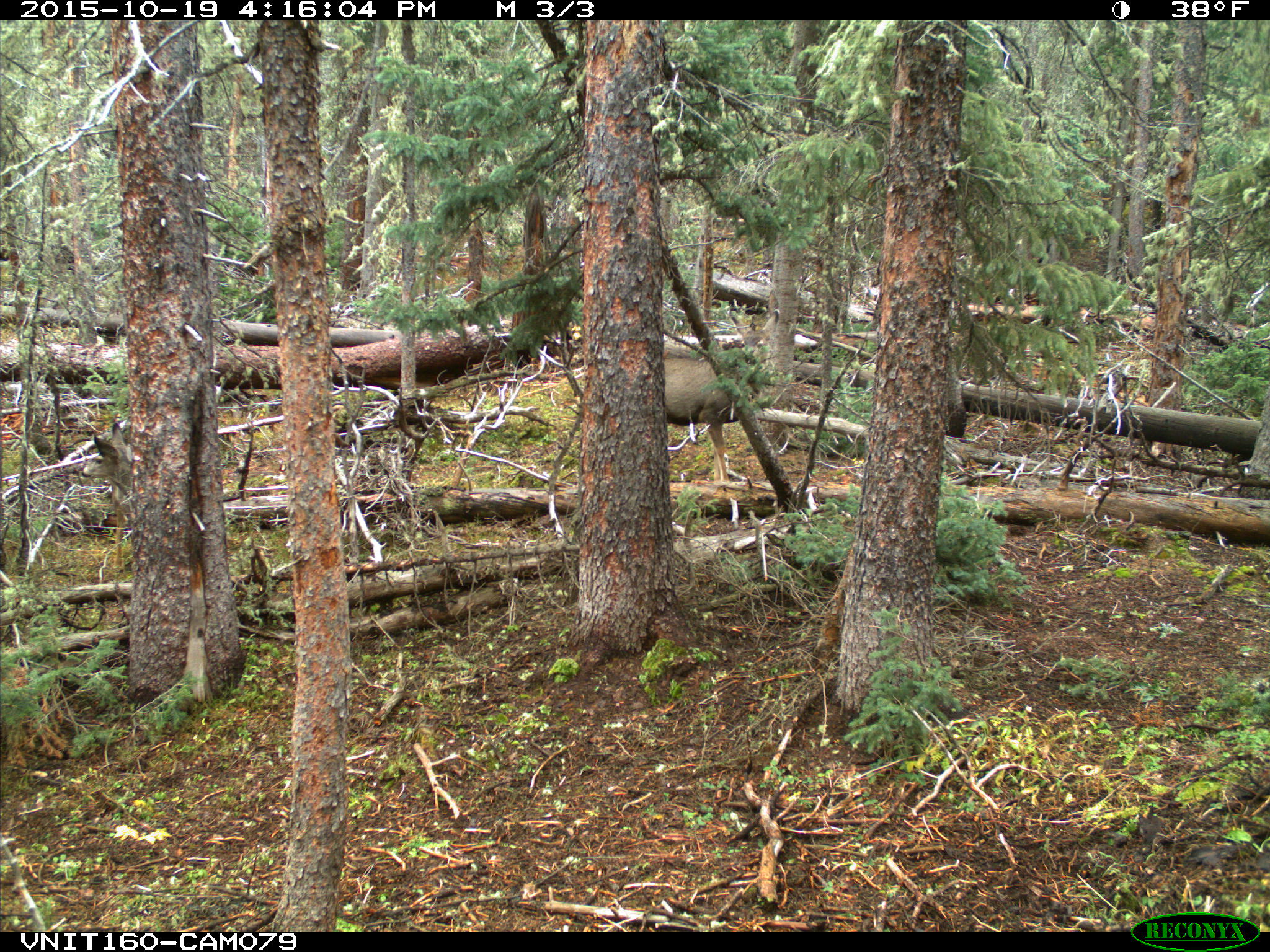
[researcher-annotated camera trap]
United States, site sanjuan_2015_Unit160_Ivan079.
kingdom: Animalia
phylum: Chordata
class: Mammalia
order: Artiodactyla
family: Cervidae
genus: Odocoileus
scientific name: Odocoileus hemionus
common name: mule deer